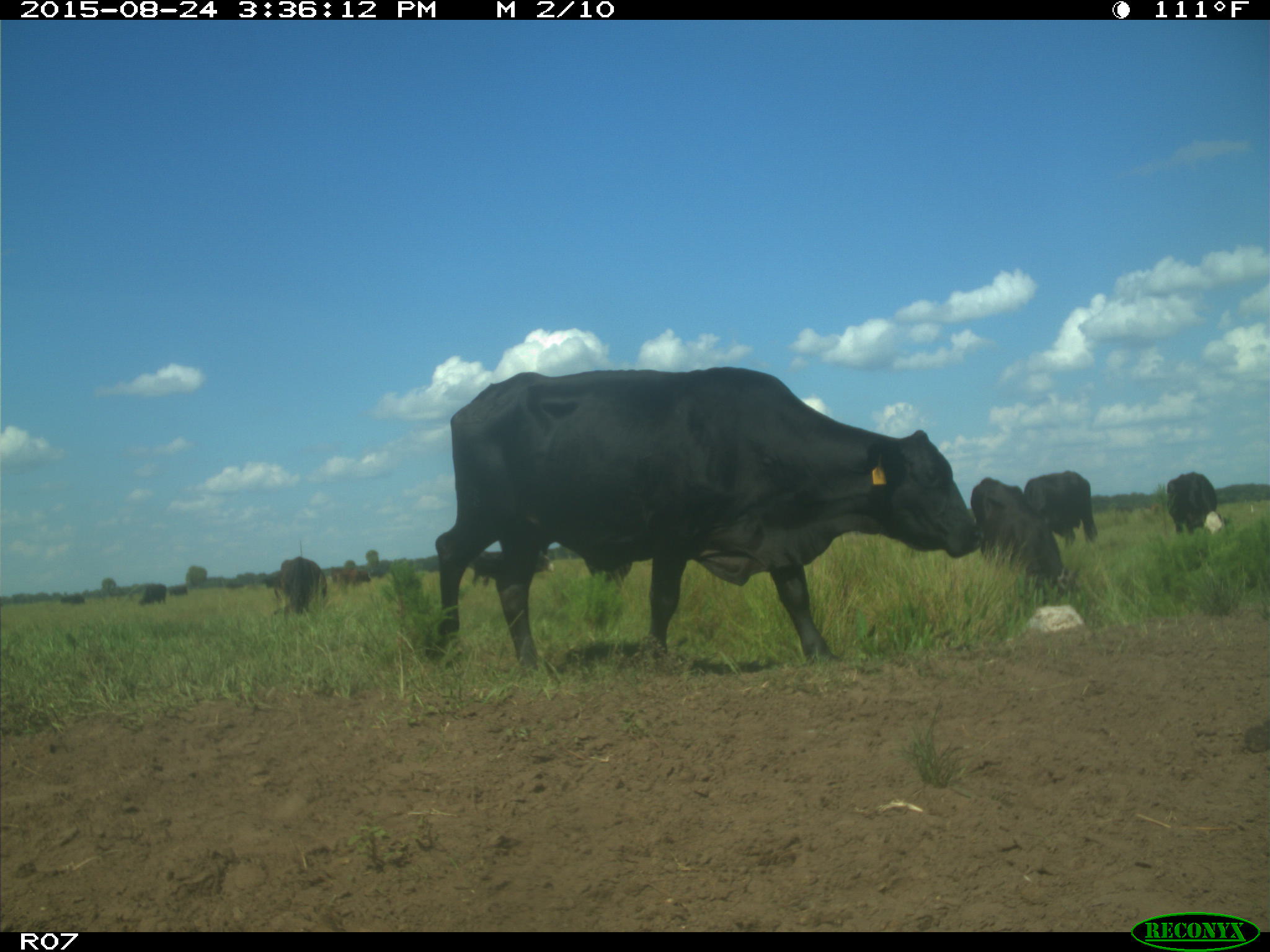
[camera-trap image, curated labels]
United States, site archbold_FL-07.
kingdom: Animalia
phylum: Chordata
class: Mammalia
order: Artiodactyla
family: Bovidae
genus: Bos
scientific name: Bos taurus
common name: domestic cow